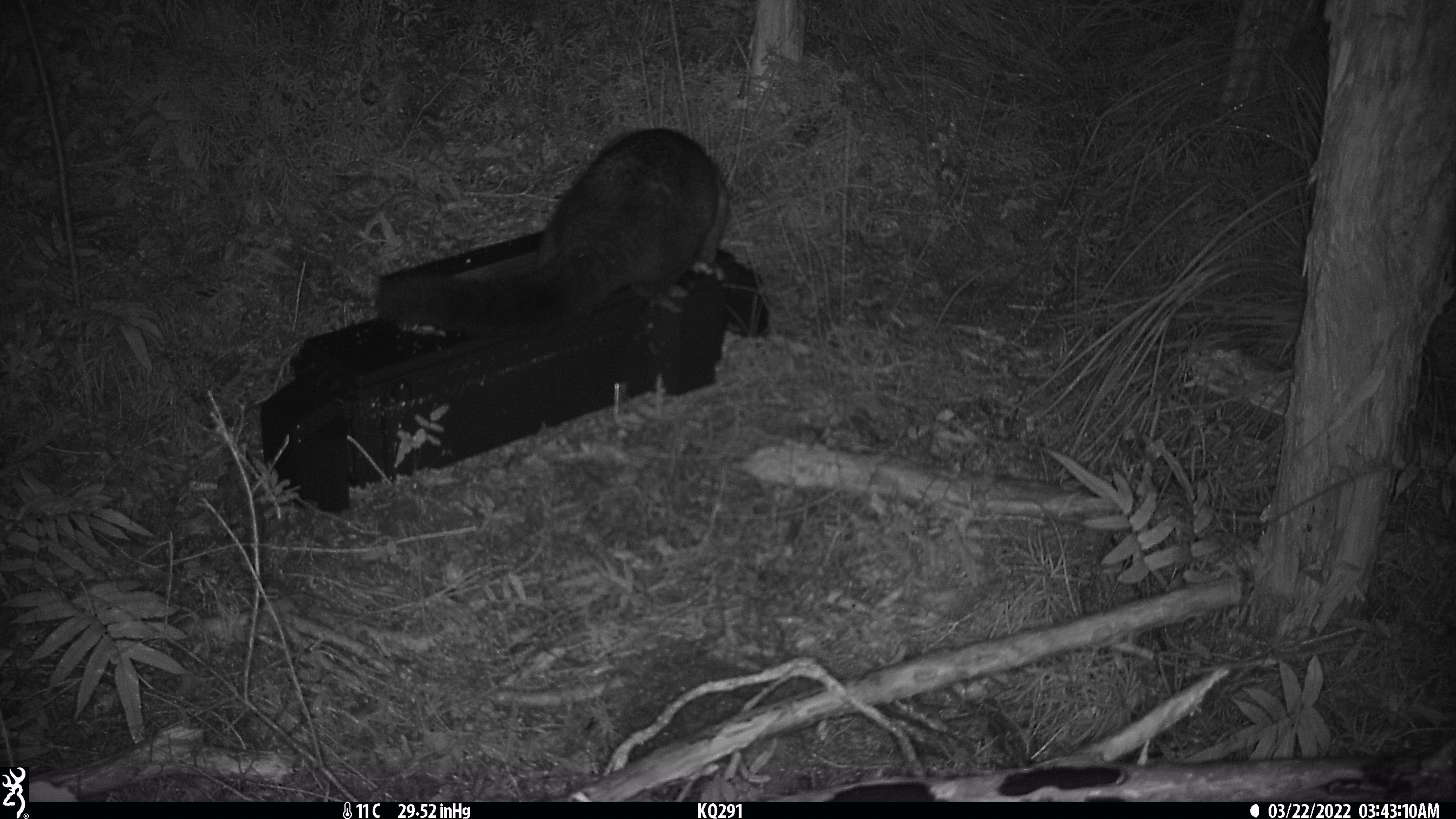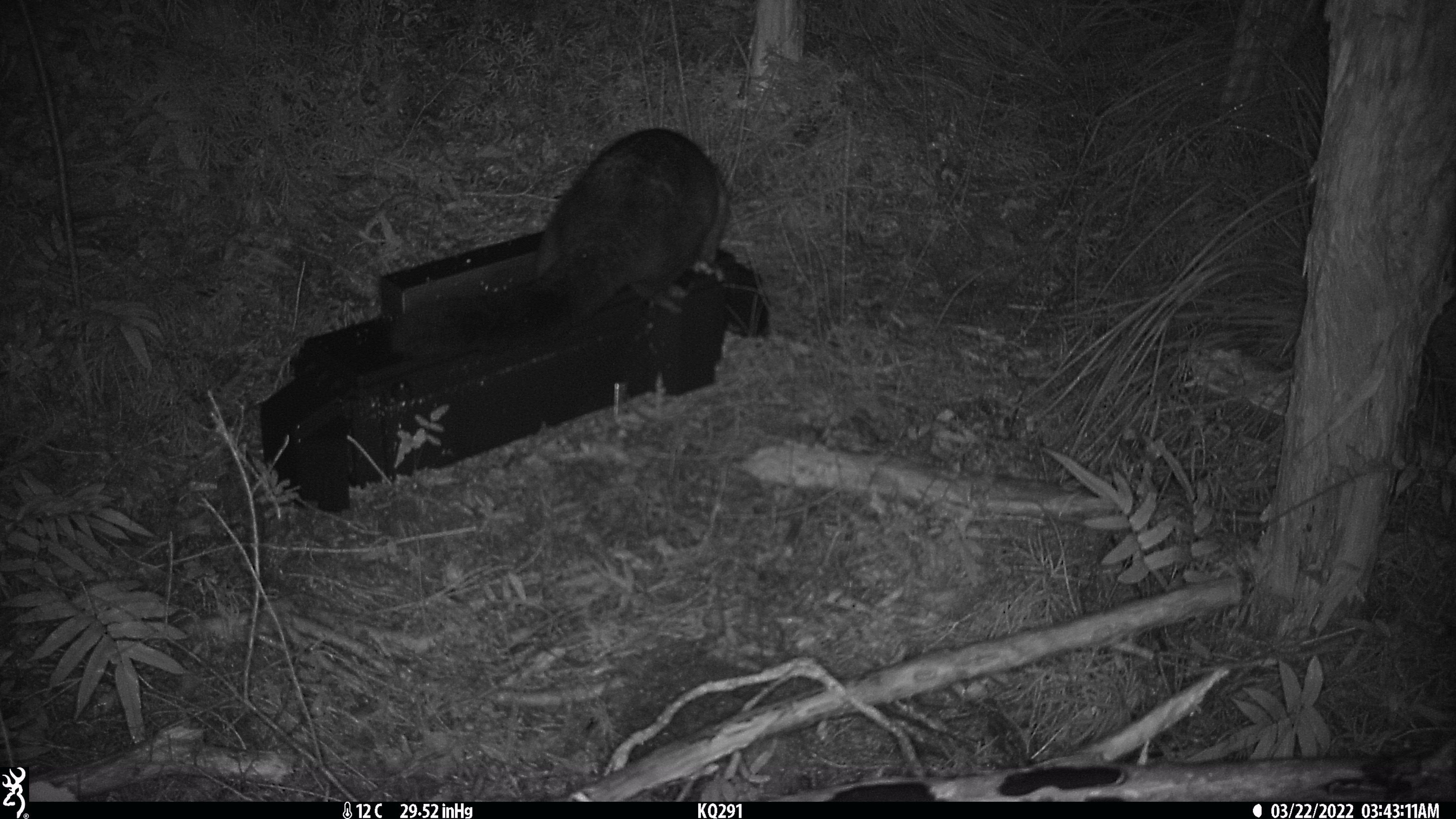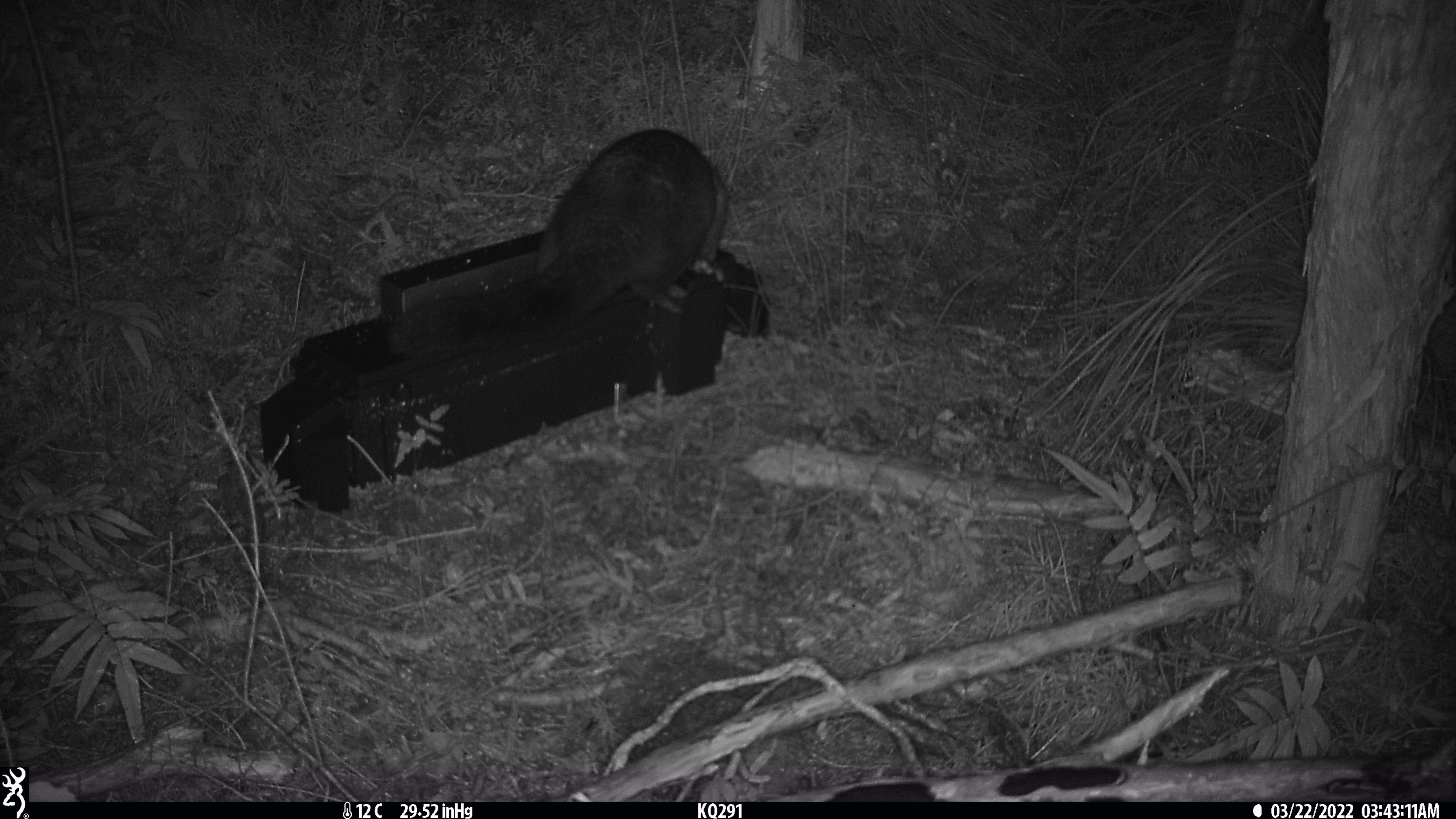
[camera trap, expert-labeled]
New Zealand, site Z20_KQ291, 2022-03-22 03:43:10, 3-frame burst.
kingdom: Animalia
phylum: Chordata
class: Mammalia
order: Diprotodontia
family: Phalangeridae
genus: Trichosurus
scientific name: Trichosurus vulpecula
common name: common brushtail possum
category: possum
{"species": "possum (common brushtail possum) (Trichosurus vulpecula)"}